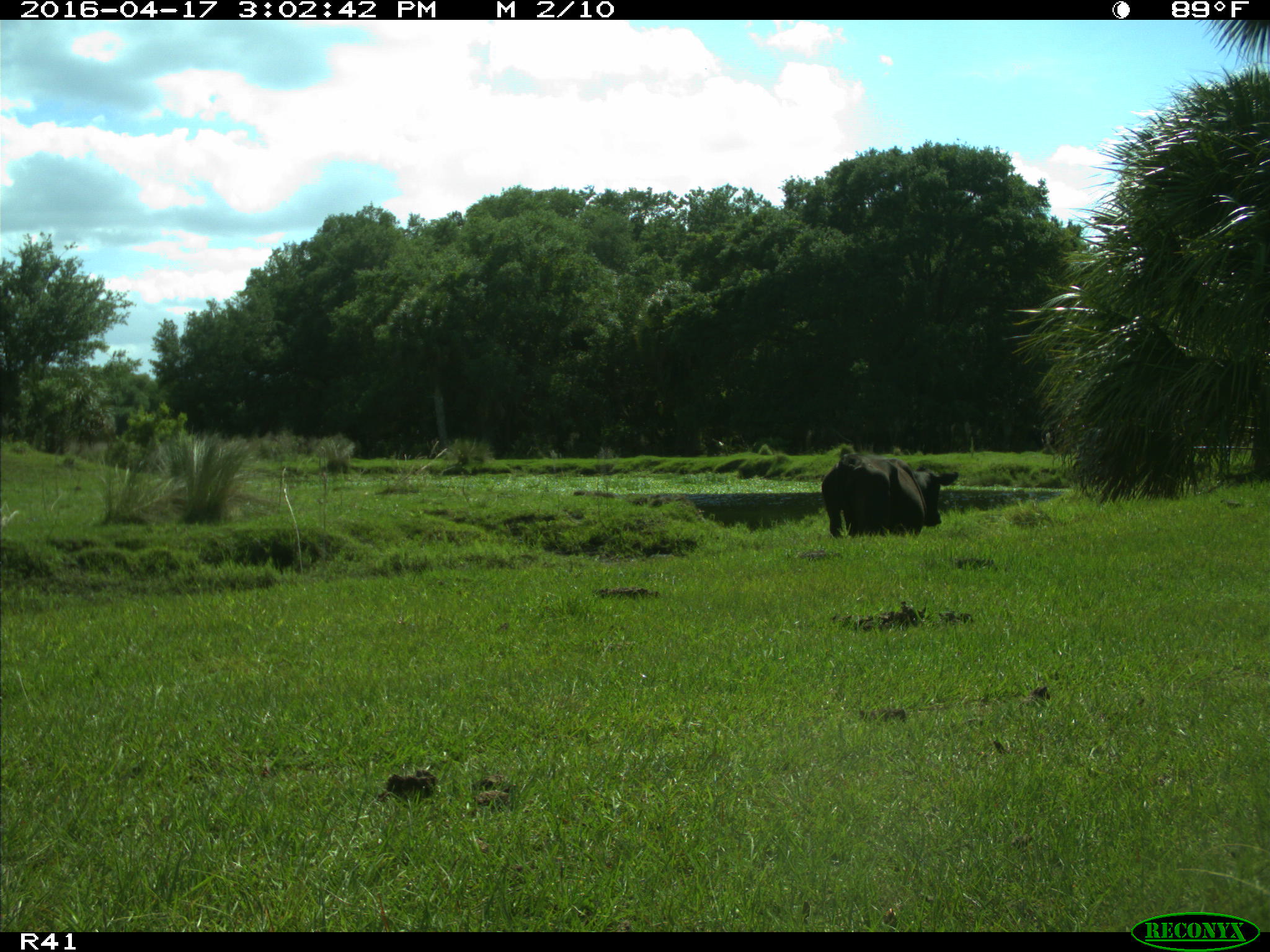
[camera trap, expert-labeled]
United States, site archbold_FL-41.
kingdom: Animalia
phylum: Chordata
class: Mammalia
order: Artiodactyla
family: Bovidae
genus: Bos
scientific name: Bos taurus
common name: domestic cow